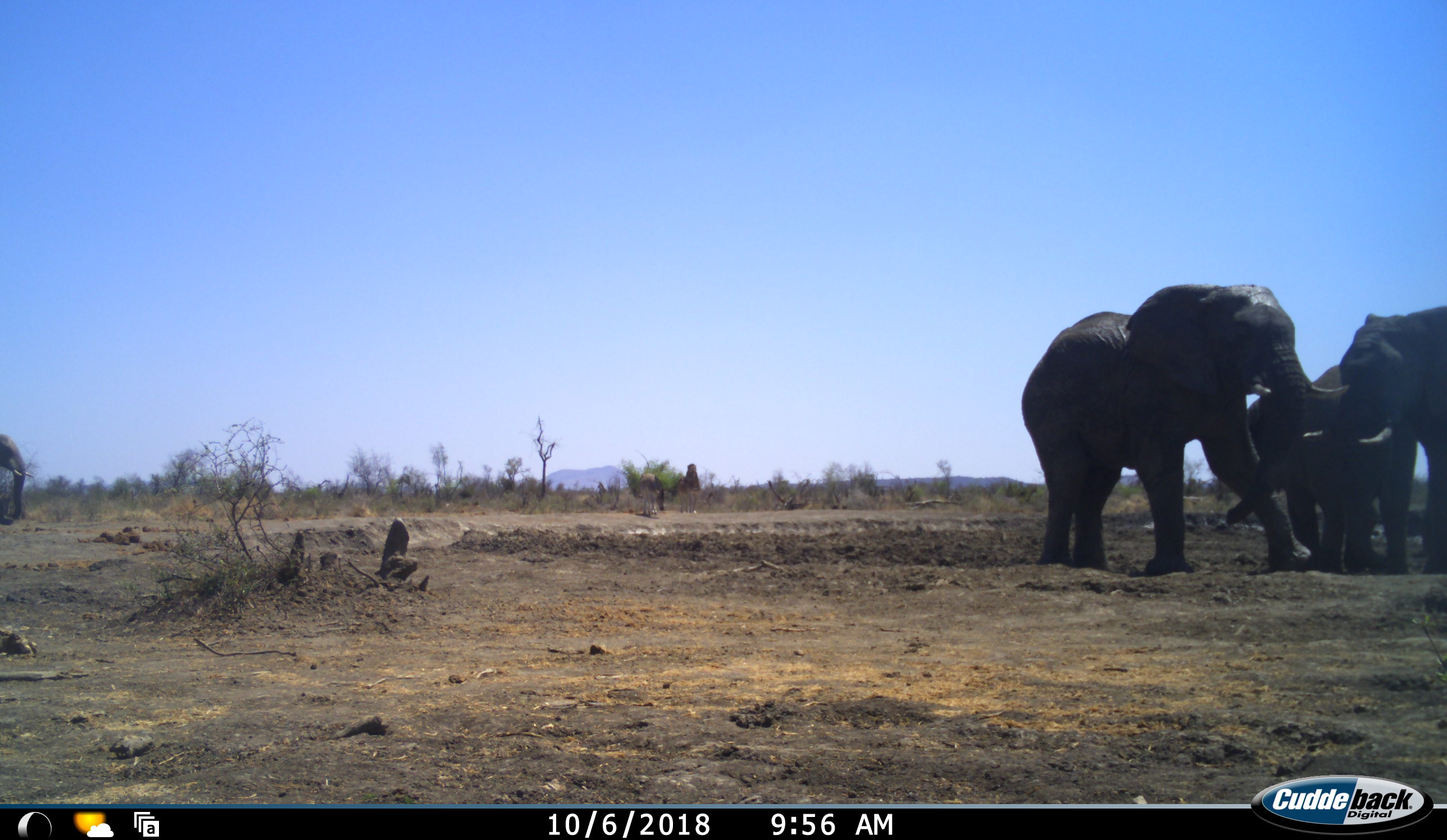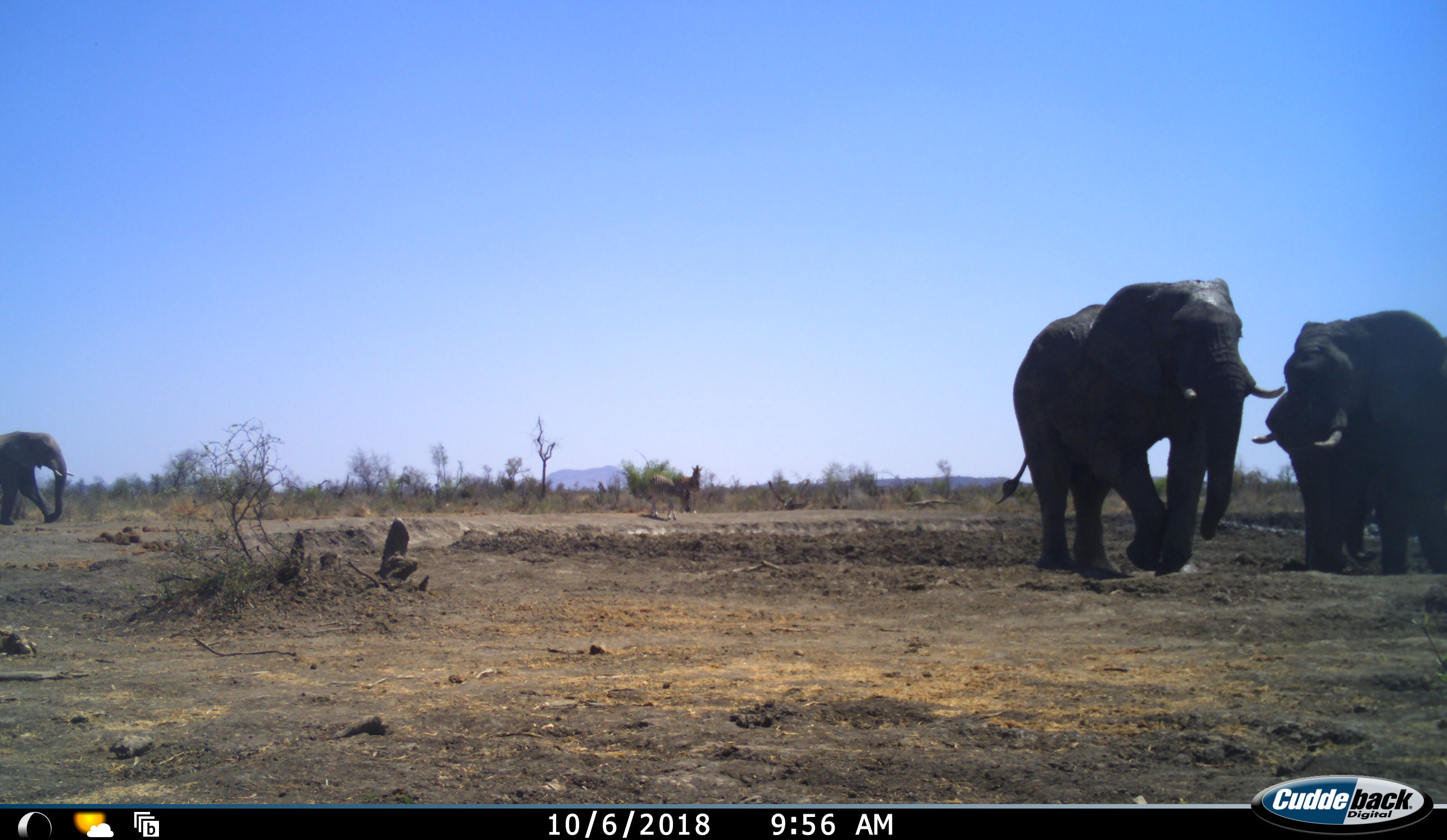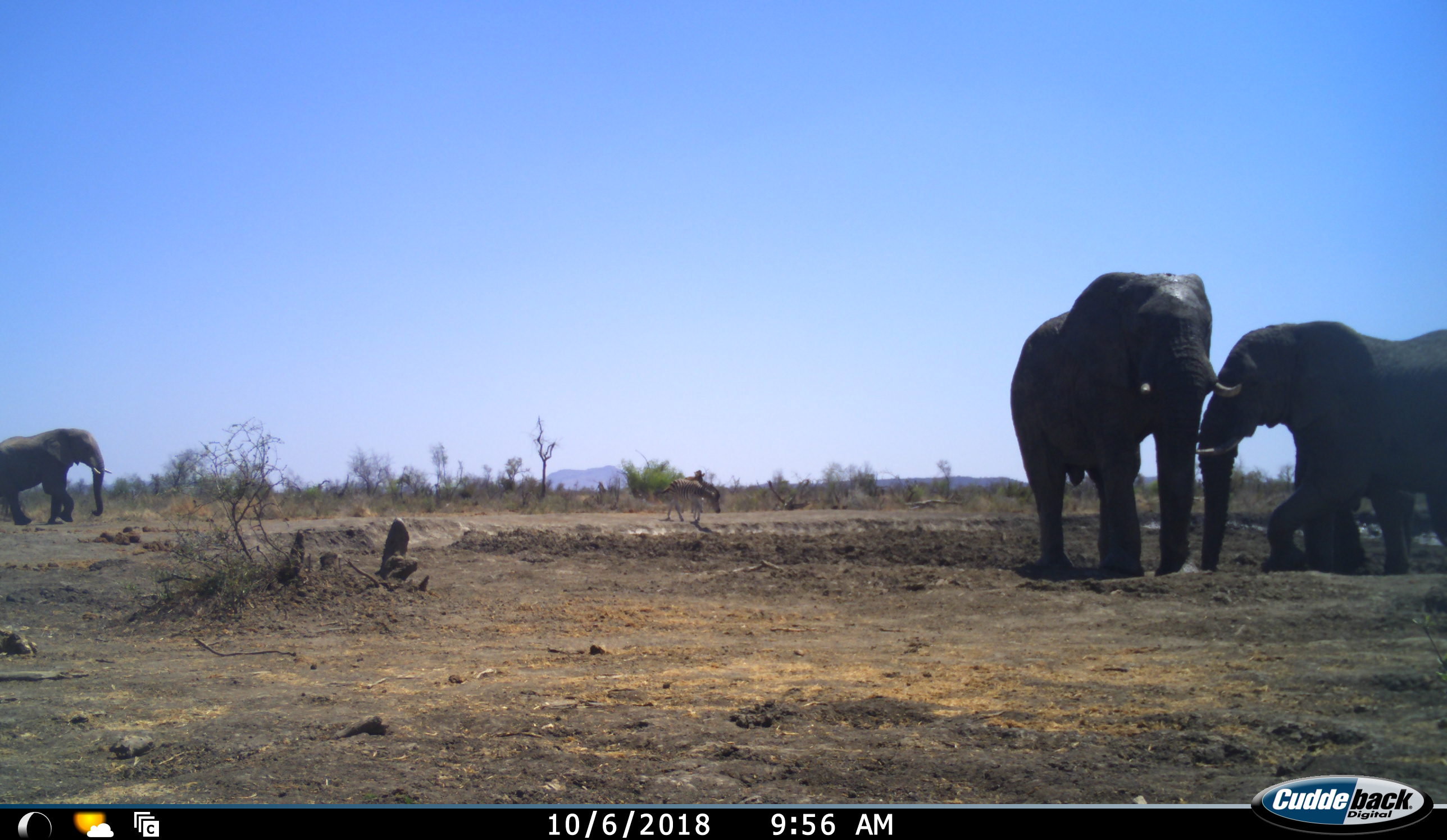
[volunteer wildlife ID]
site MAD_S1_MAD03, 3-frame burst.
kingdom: Animalia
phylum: Chordata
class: Mammalia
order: Proboscidea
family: Elephantidae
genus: Loxodonta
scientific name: Loxodonta africana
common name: african bush elephant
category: elephant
Elephant (african bush elephant) (Loxodonta africana), count 4. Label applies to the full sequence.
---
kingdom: Animalia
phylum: Chordata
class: Mammalia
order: Perissodactyla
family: Equidae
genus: Equus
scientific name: Equus quagga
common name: plains zebra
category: zebraplains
Zebraplains (plains zebra) (Equus quagga), count 2. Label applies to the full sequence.